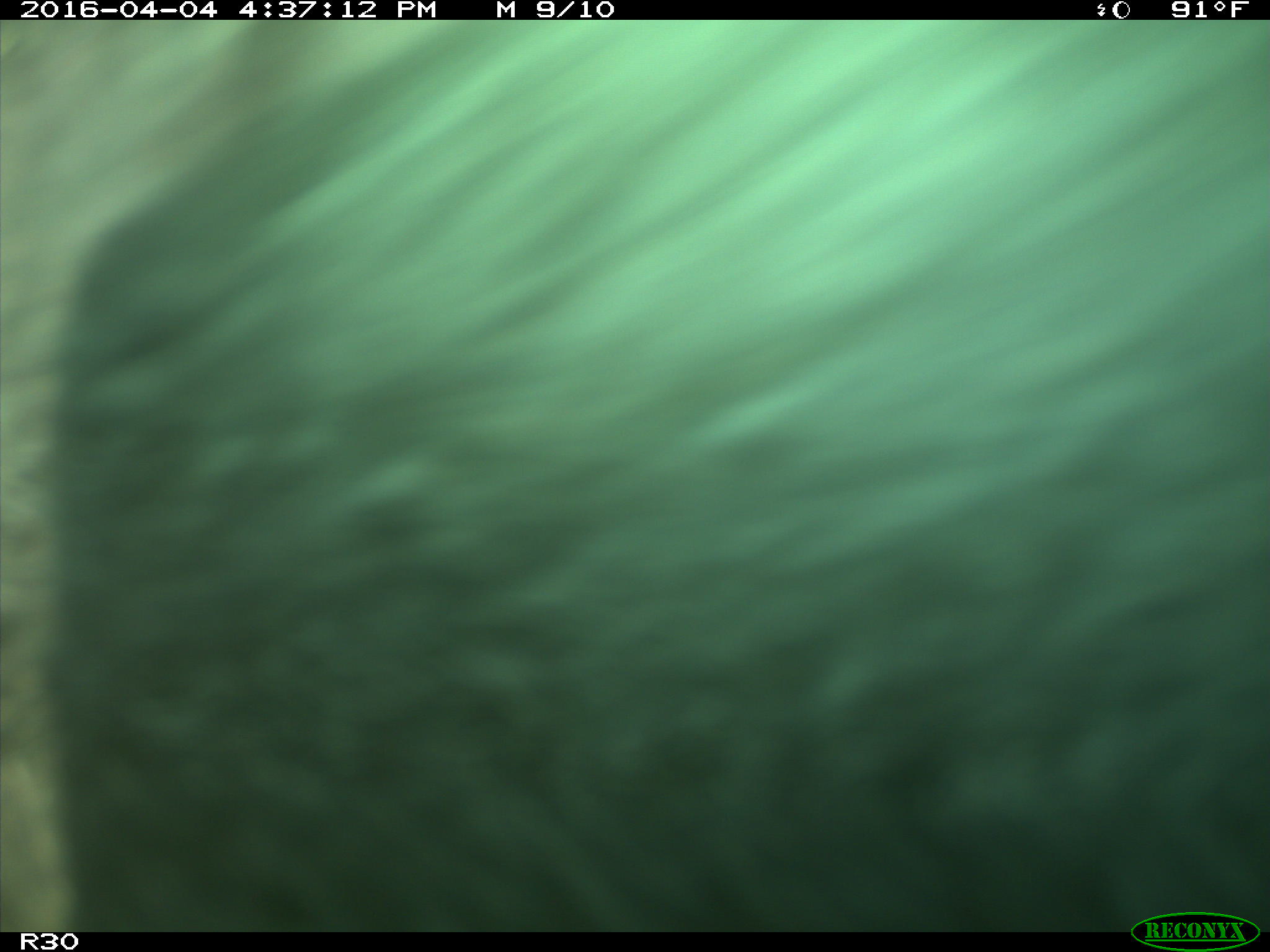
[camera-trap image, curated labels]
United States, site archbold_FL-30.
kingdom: Animalia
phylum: Chordata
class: Mammalia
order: Artiodactyla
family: Bovidae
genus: Bos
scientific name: Bos taurus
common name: domestic cow